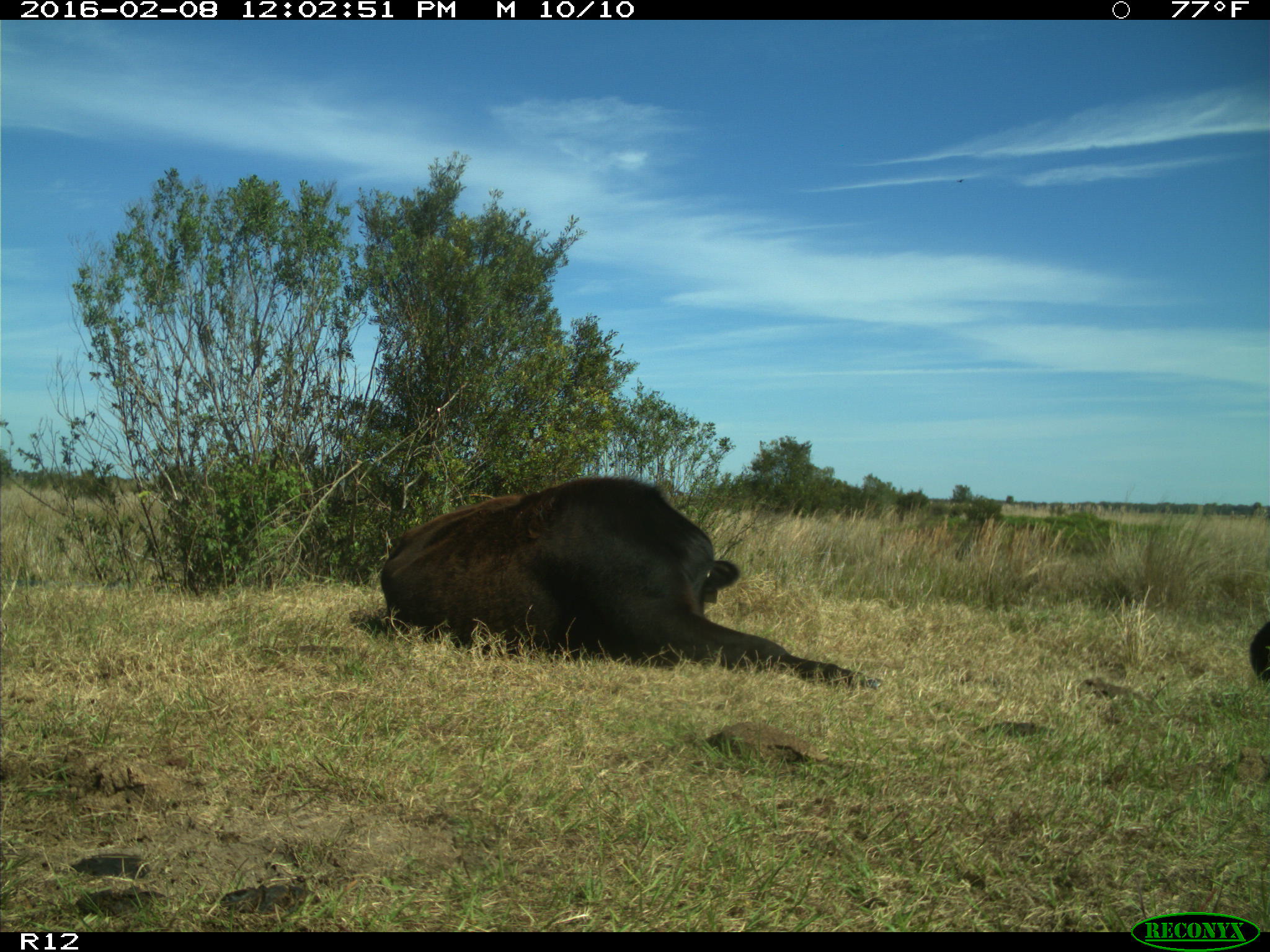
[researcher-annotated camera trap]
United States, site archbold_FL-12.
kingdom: Animalia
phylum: Chordata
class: Mammalia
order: Artiodactyla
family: Bovidae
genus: Bos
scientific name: Bos taurus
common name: domestic cow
Bos taurus (domestic cow).